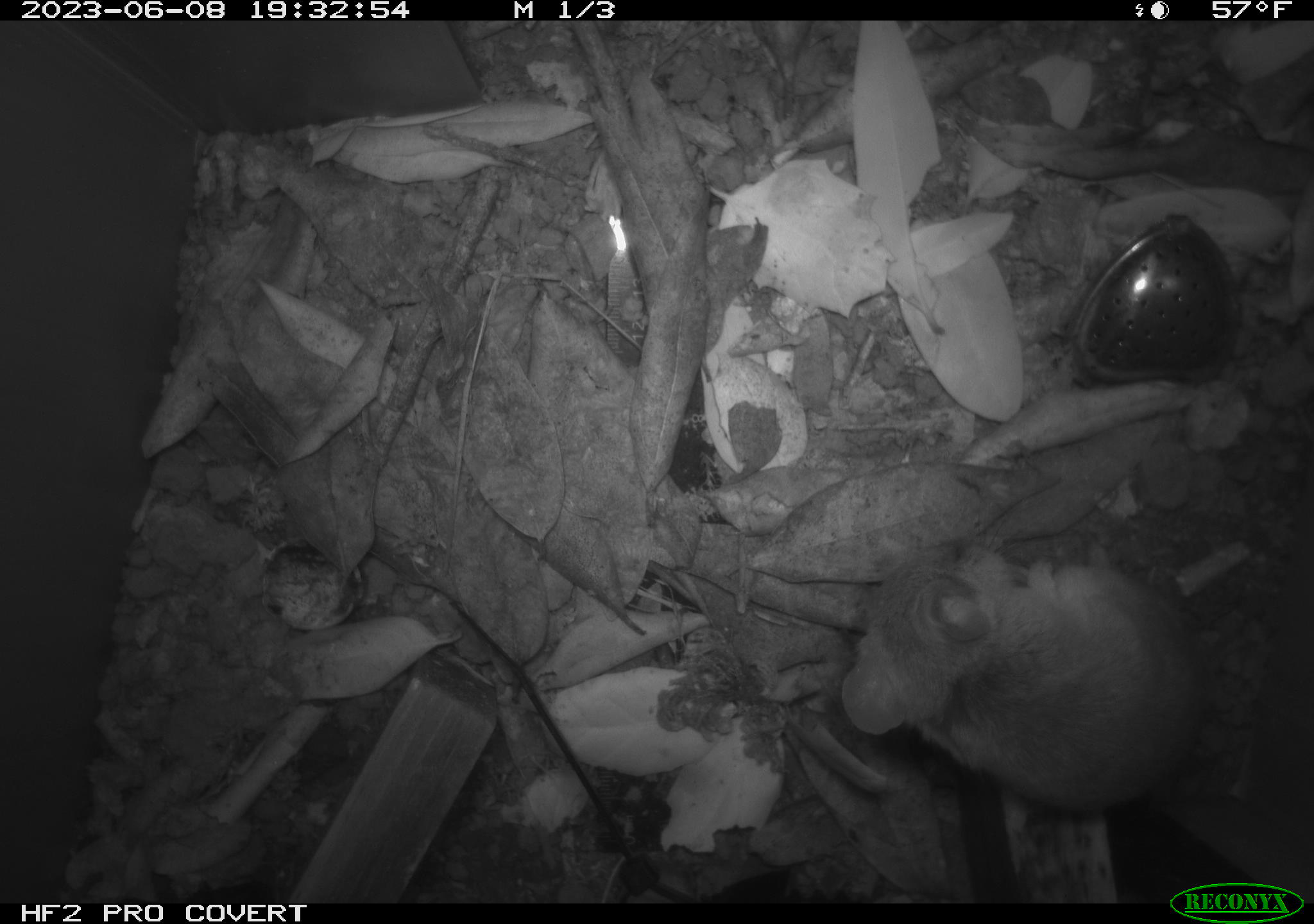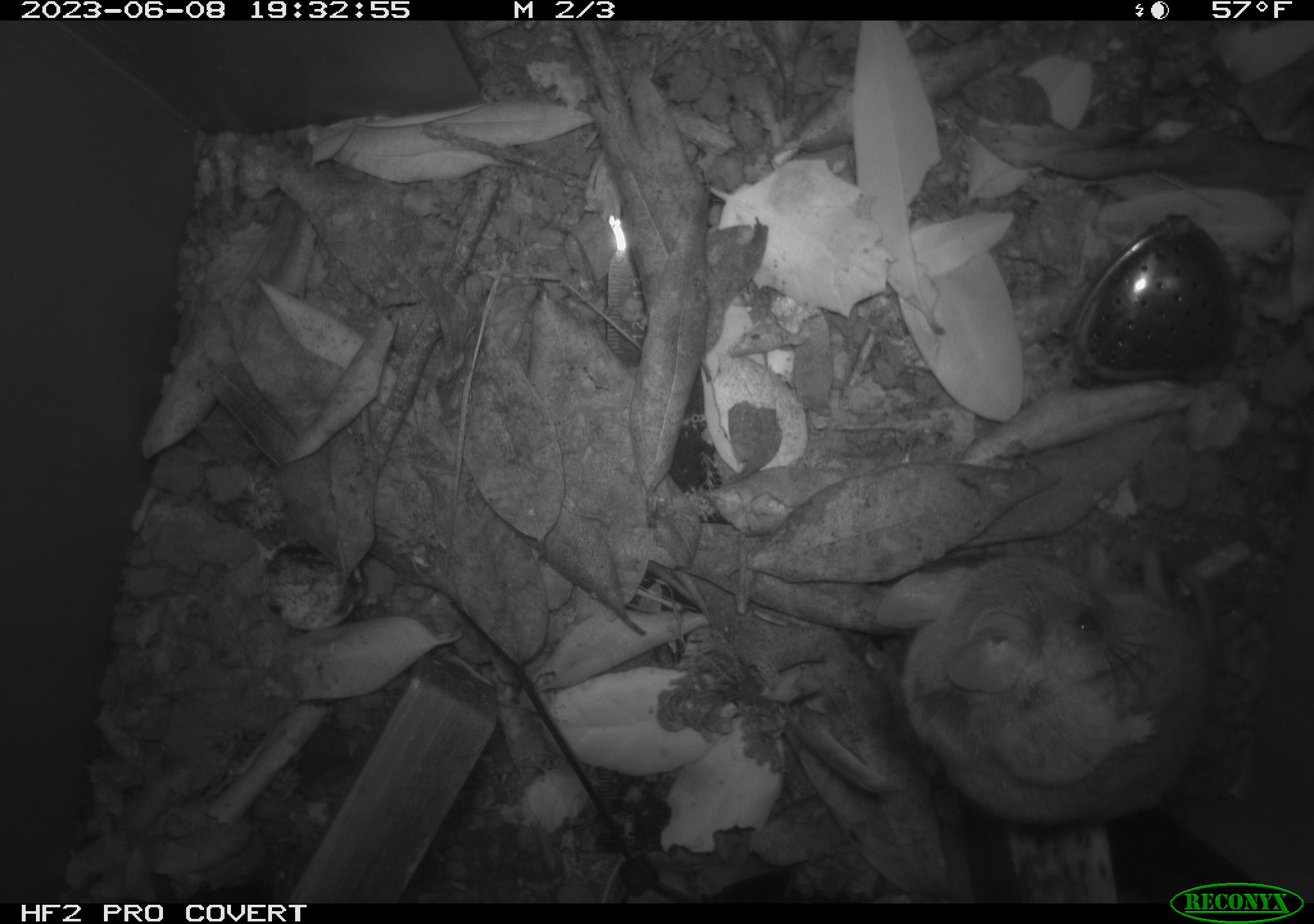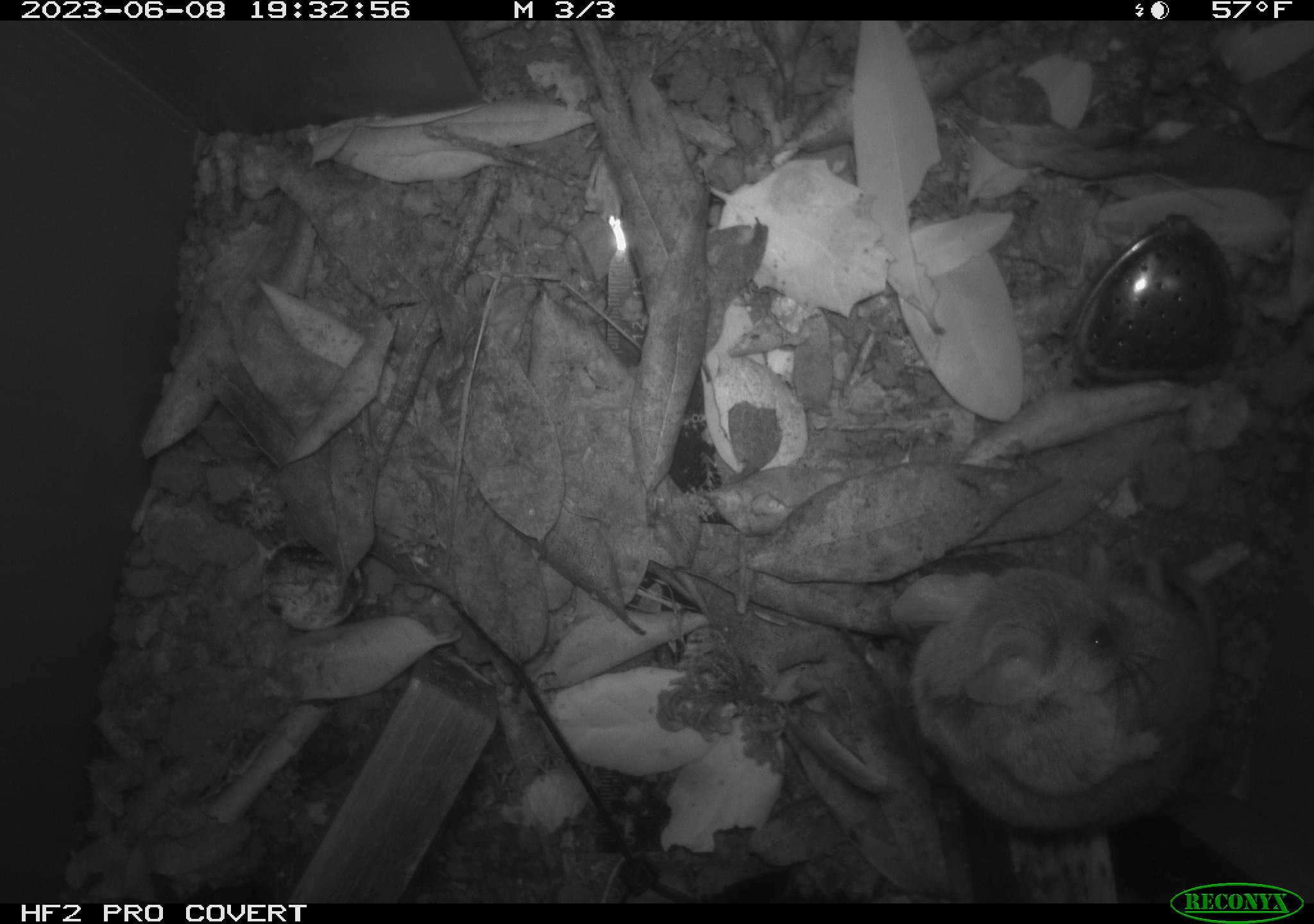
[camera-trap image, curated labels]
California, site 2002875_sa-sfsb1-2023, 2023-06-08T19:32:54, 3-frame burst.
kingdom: Animalia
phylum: Chordata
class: Mammalia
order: Rodentia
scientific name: Rodentia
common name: mouse species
Mouse species (Rodentia).